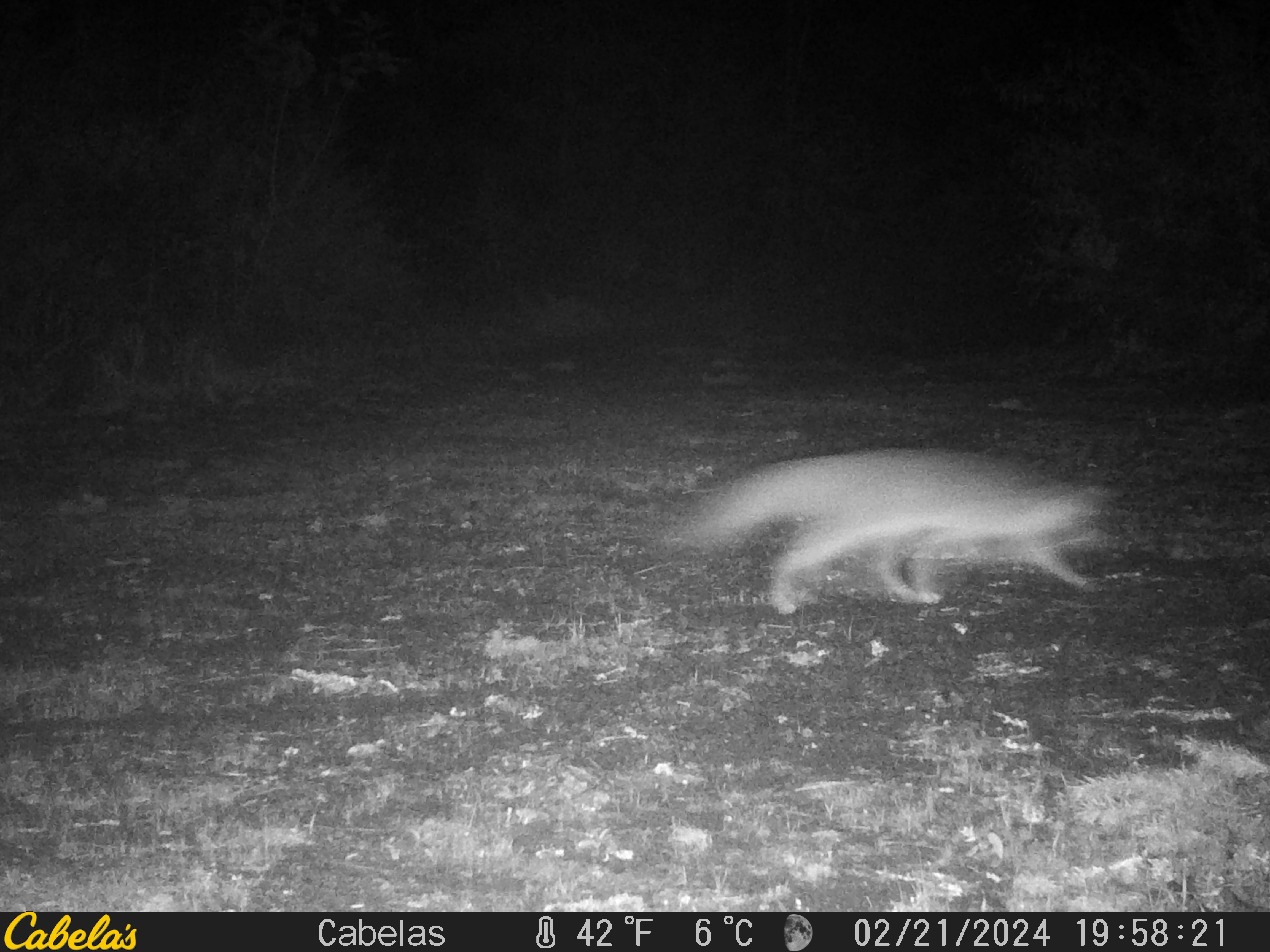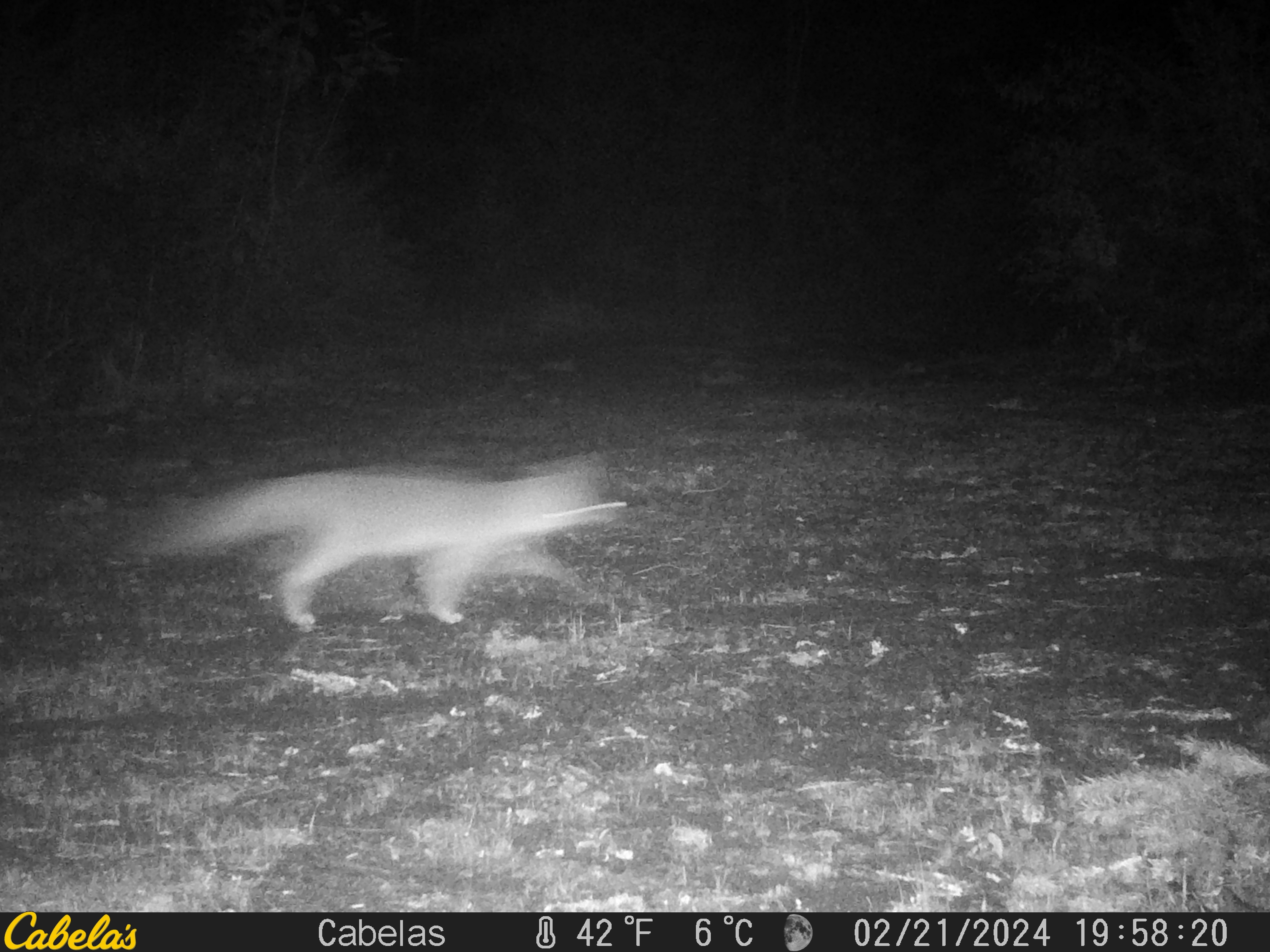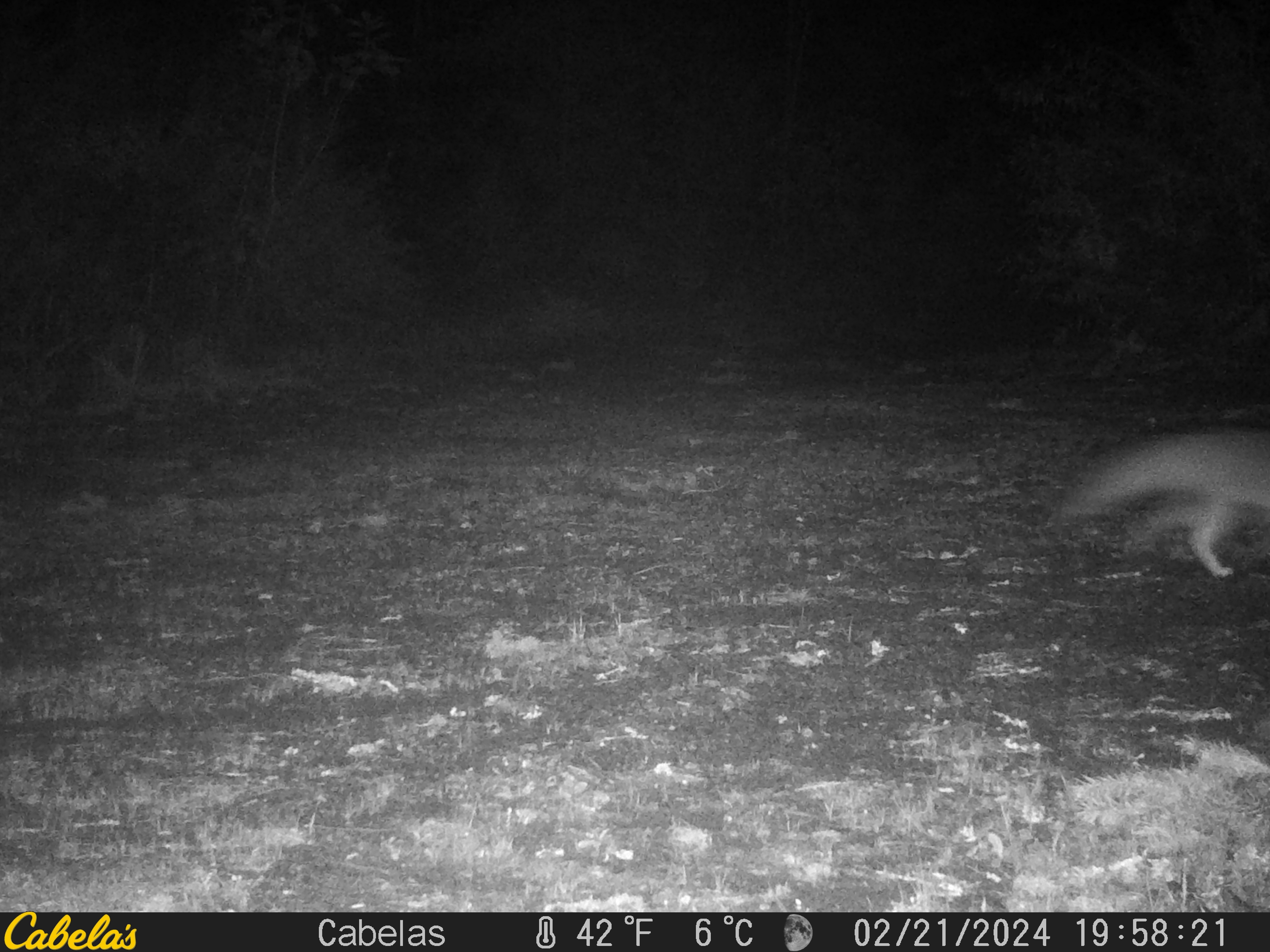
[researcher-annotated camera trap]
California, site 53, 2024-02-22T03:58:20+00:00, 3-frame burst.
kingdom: Animalia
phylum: Chordata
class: Mammalia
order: Carnivora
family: Canidae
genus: Urocyon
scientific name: Urocyon cinereoargenteus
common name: gray fox